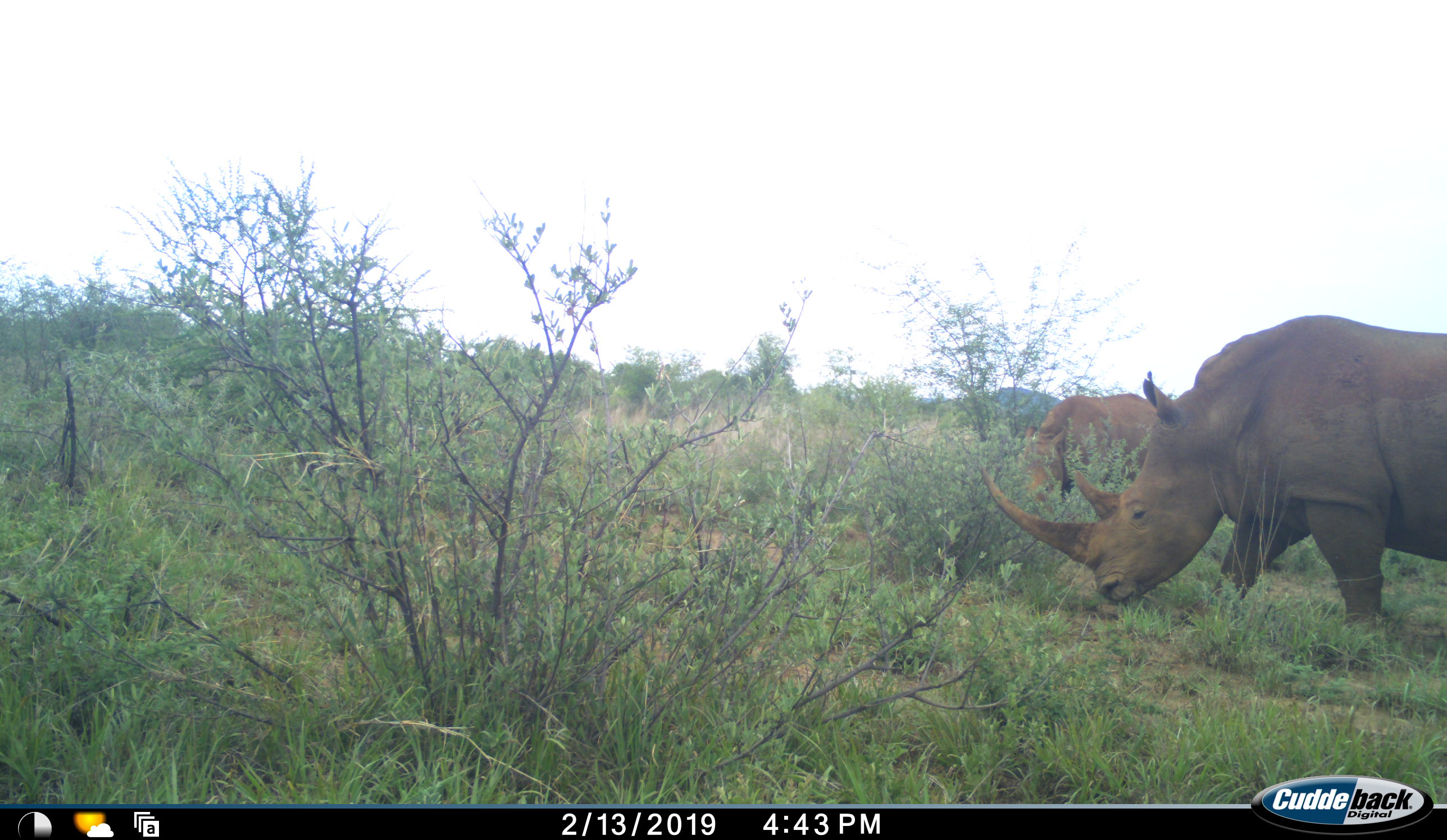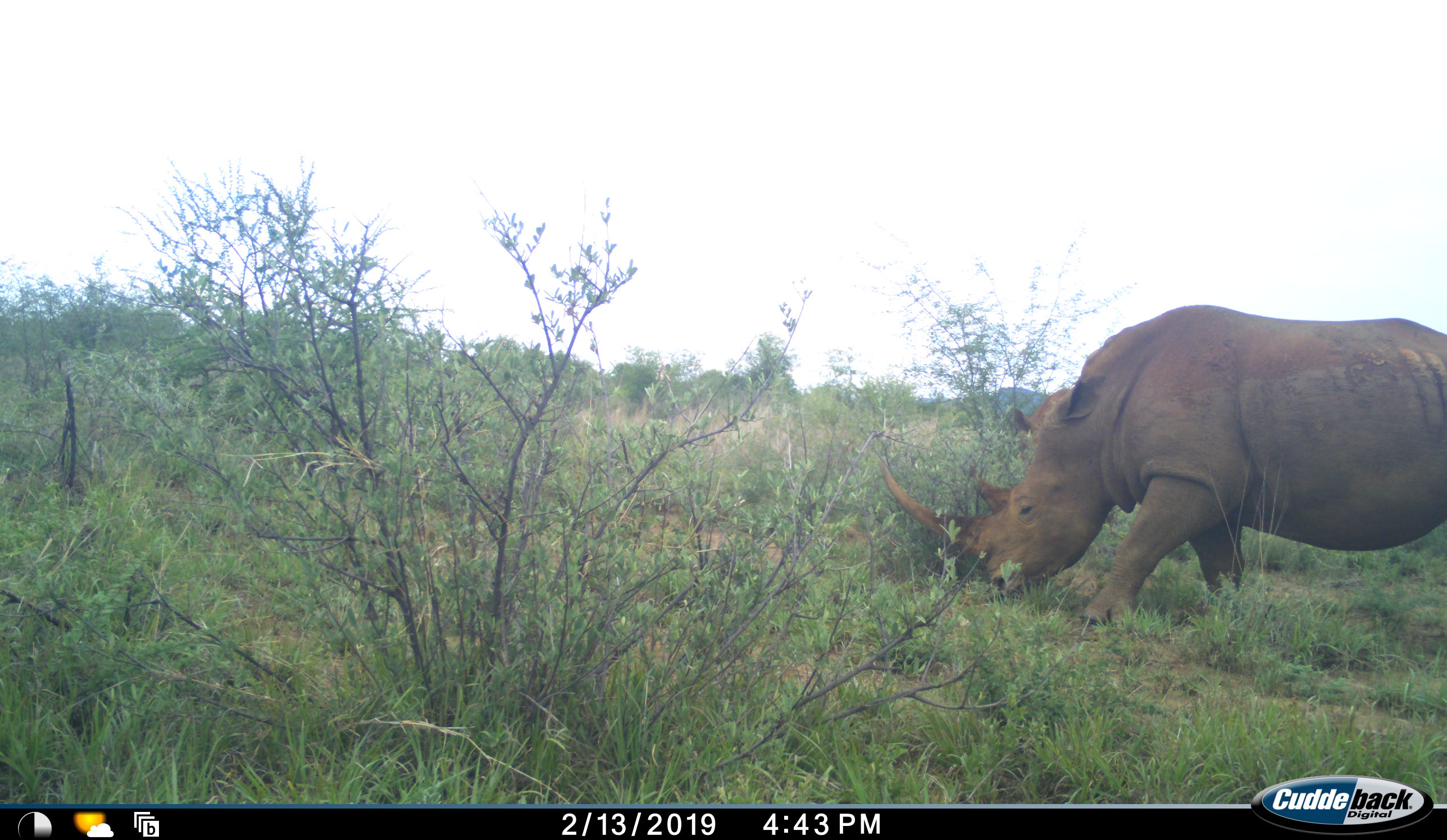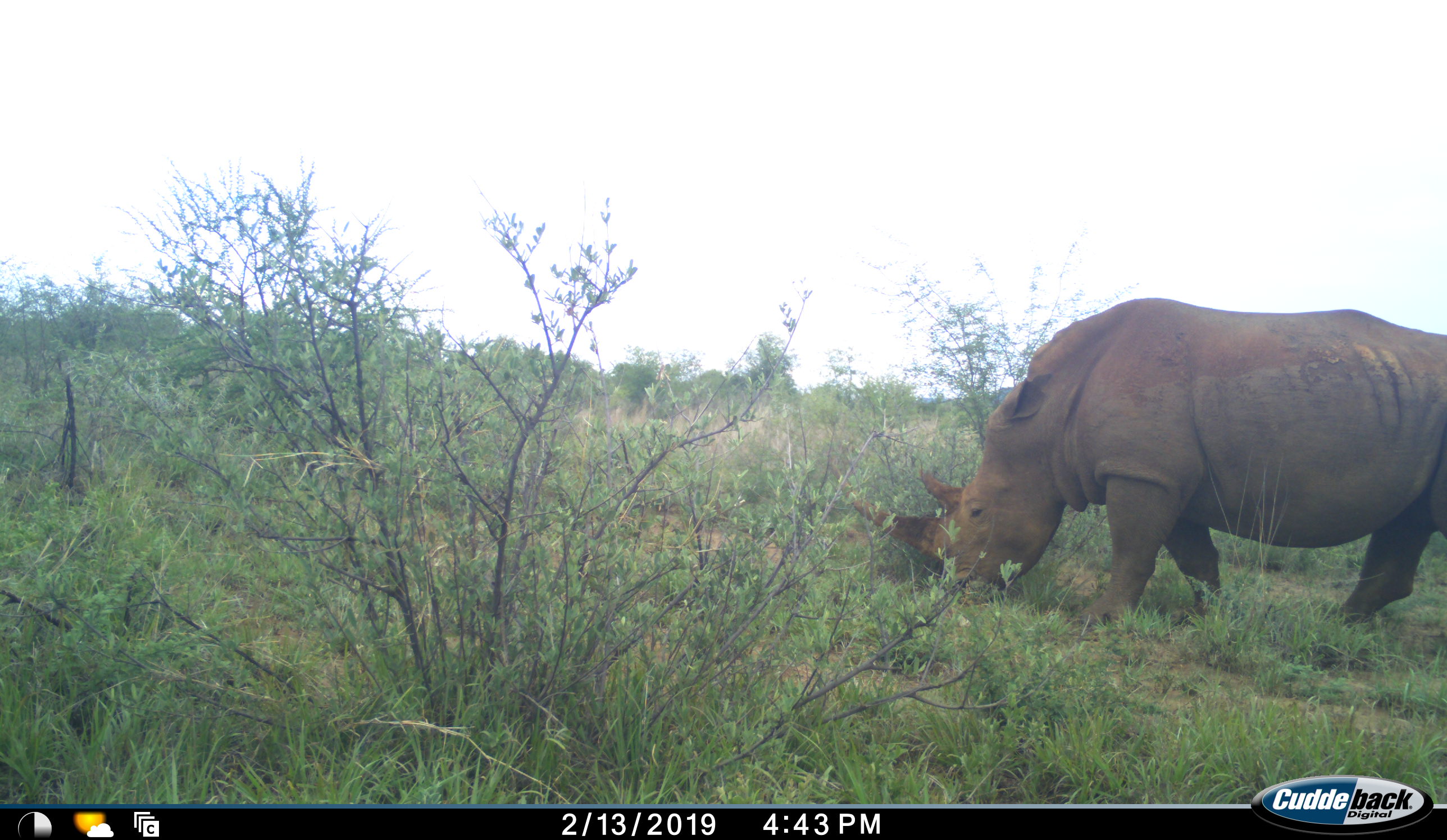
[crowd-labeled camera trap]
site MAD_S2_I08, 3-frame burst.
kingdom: Animalia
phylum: Chordata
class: Mammalia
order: Perissodactyla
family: Rhinocerotidae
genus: Diceros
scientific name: Diceros bicornis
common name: black rhinoceros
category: rhinocerosblack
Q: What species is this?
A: Rhinocerosblack (black rhinoceros) (Diceros bicornis).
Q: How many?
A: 2.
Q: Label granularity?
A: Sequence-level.